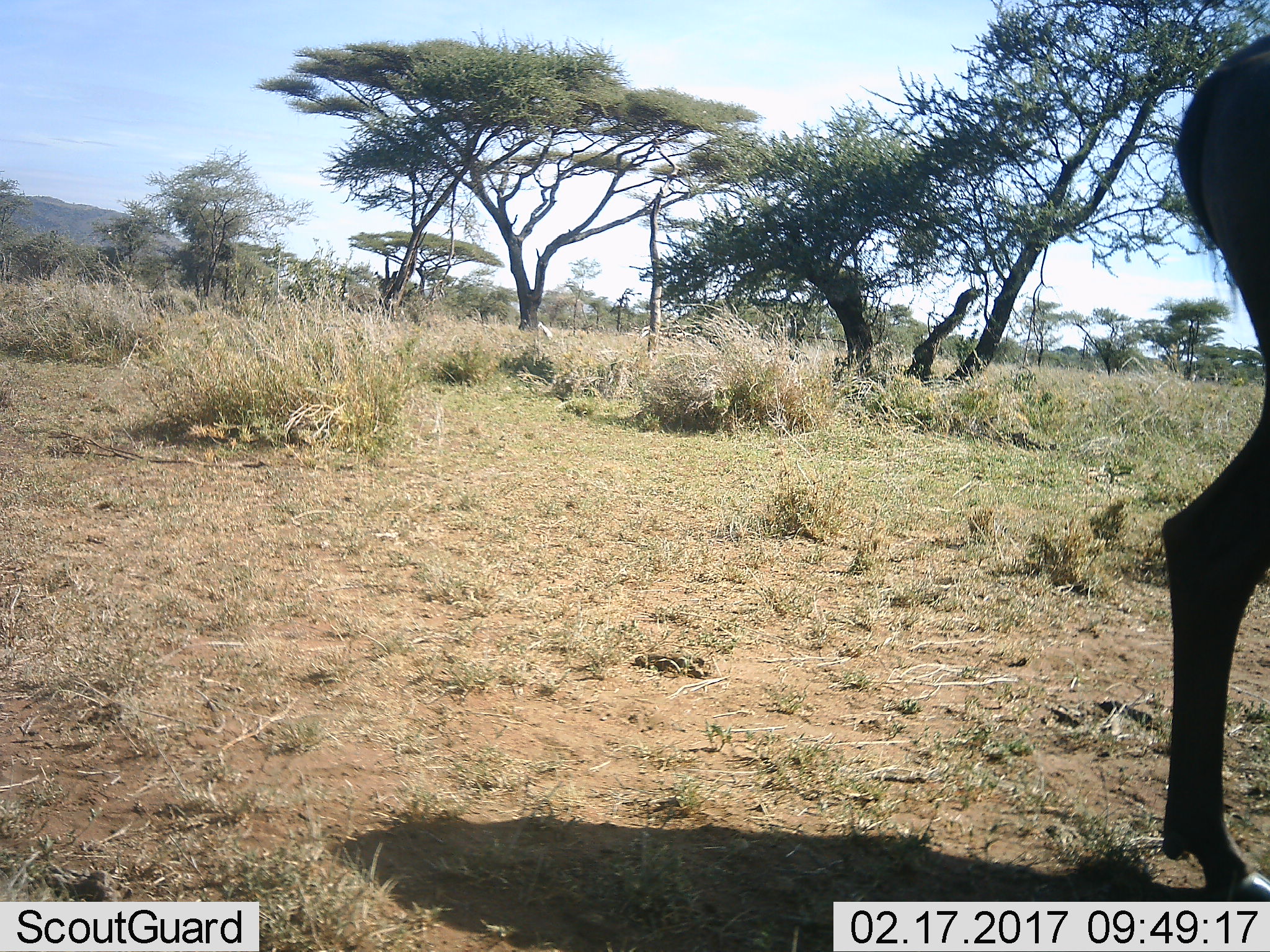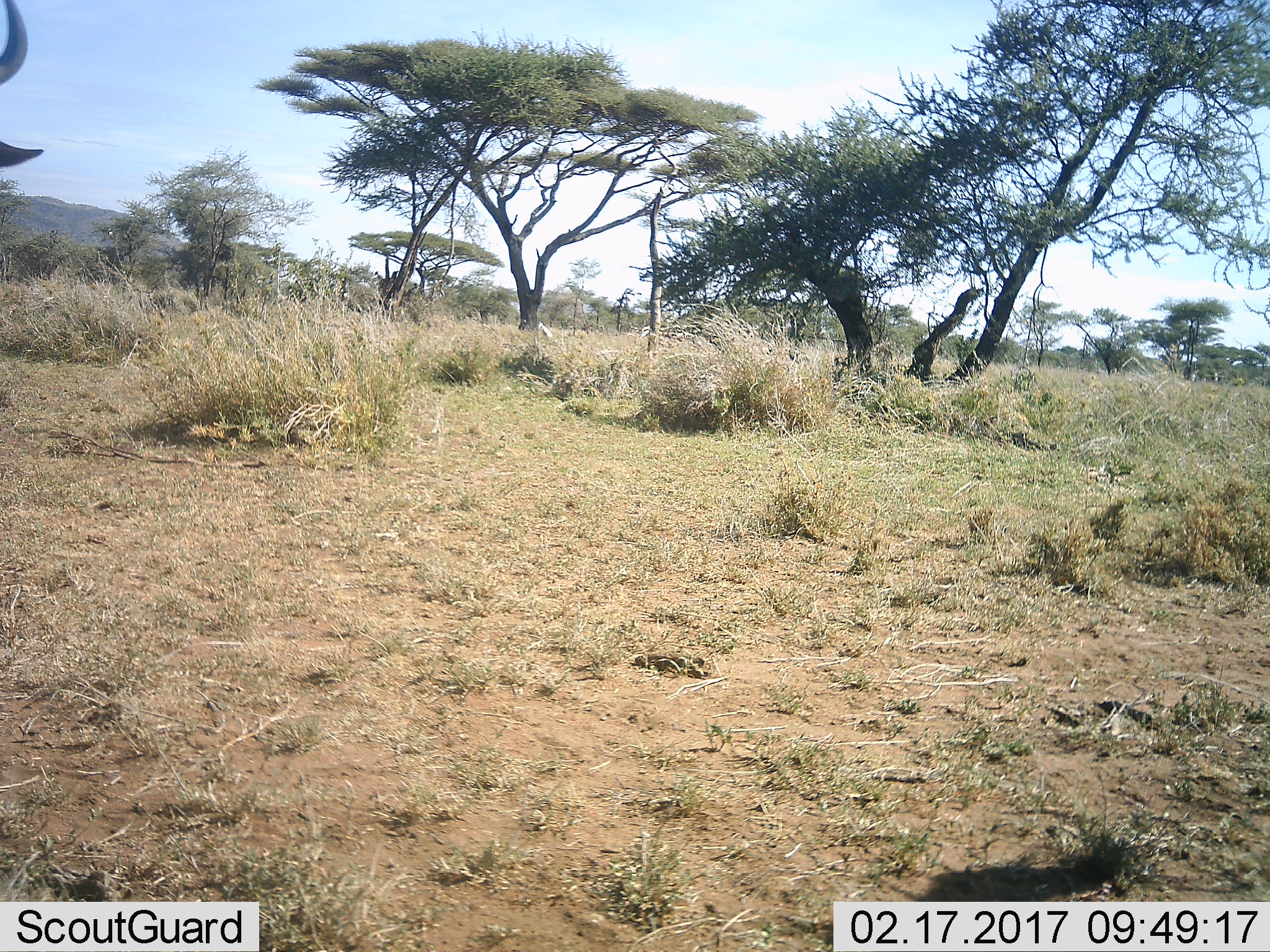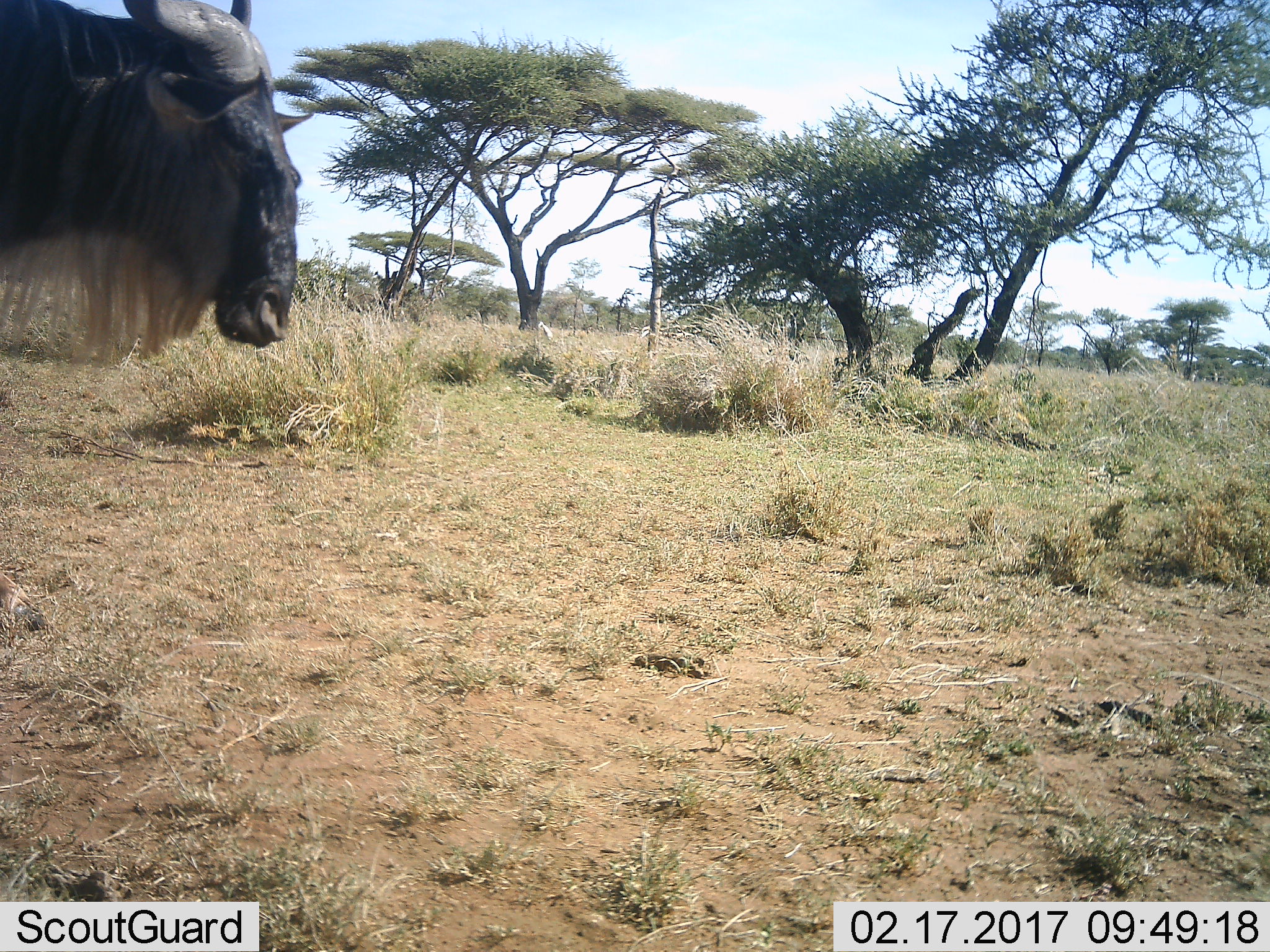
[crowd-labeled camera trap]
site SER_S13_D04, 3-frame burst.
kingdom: Animalia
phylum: Chordata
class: Mammalia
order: Artiodactyla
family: Bovidae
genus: Connochaetes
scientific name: Connochaetes taurinus taurinus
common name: blue wildebeest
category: wildebeestblue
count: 2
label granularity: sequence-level